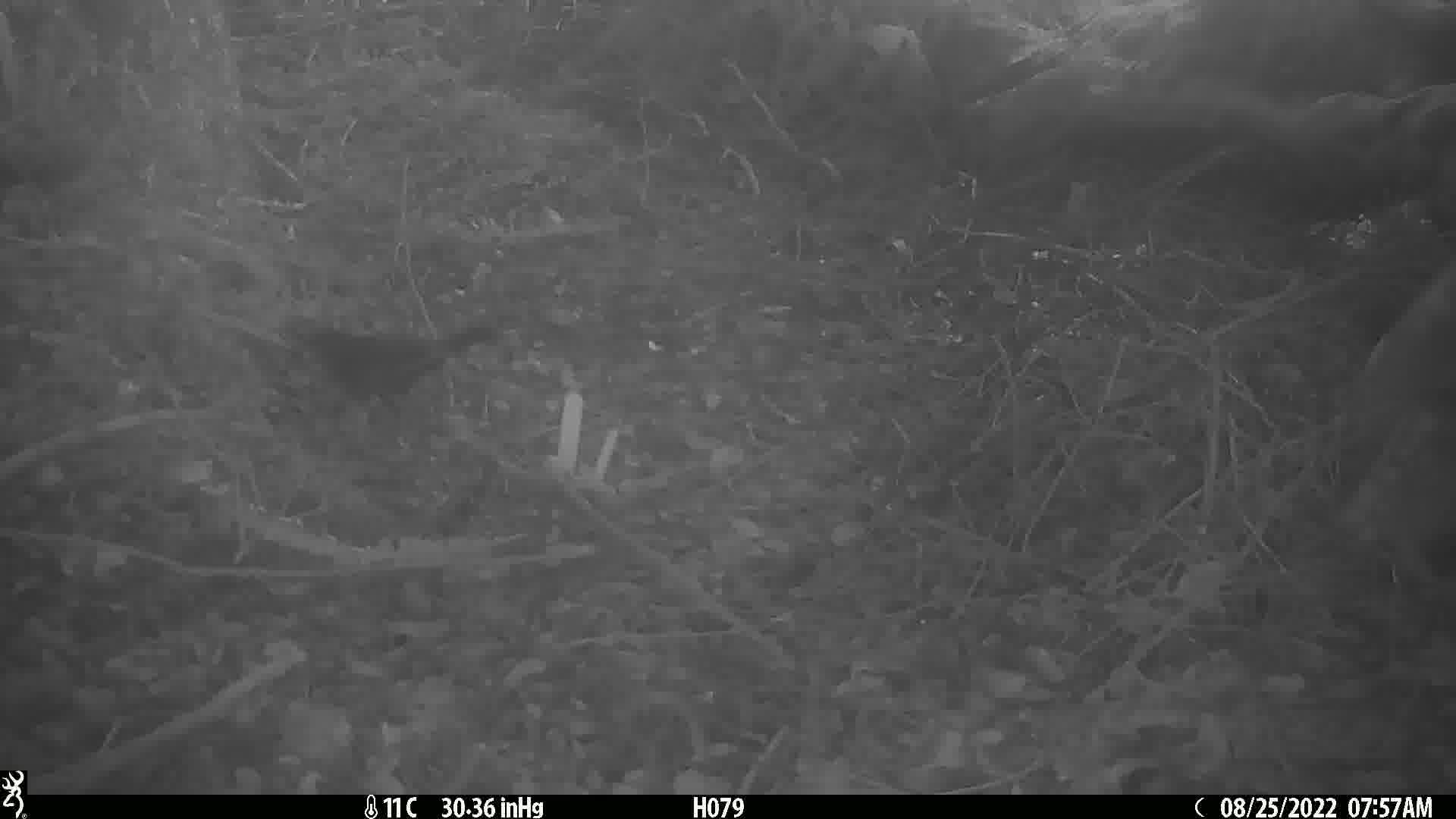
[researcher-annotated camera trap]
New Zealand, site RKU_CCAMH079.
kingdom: Animalia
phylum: Chordata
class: Aves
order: Passeriformes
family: Turdidae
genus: Turdus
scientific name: Turdus merula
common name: eurasian blackbird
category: blackbird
Blackbird (eurasian blackbird) (Turdus merula).